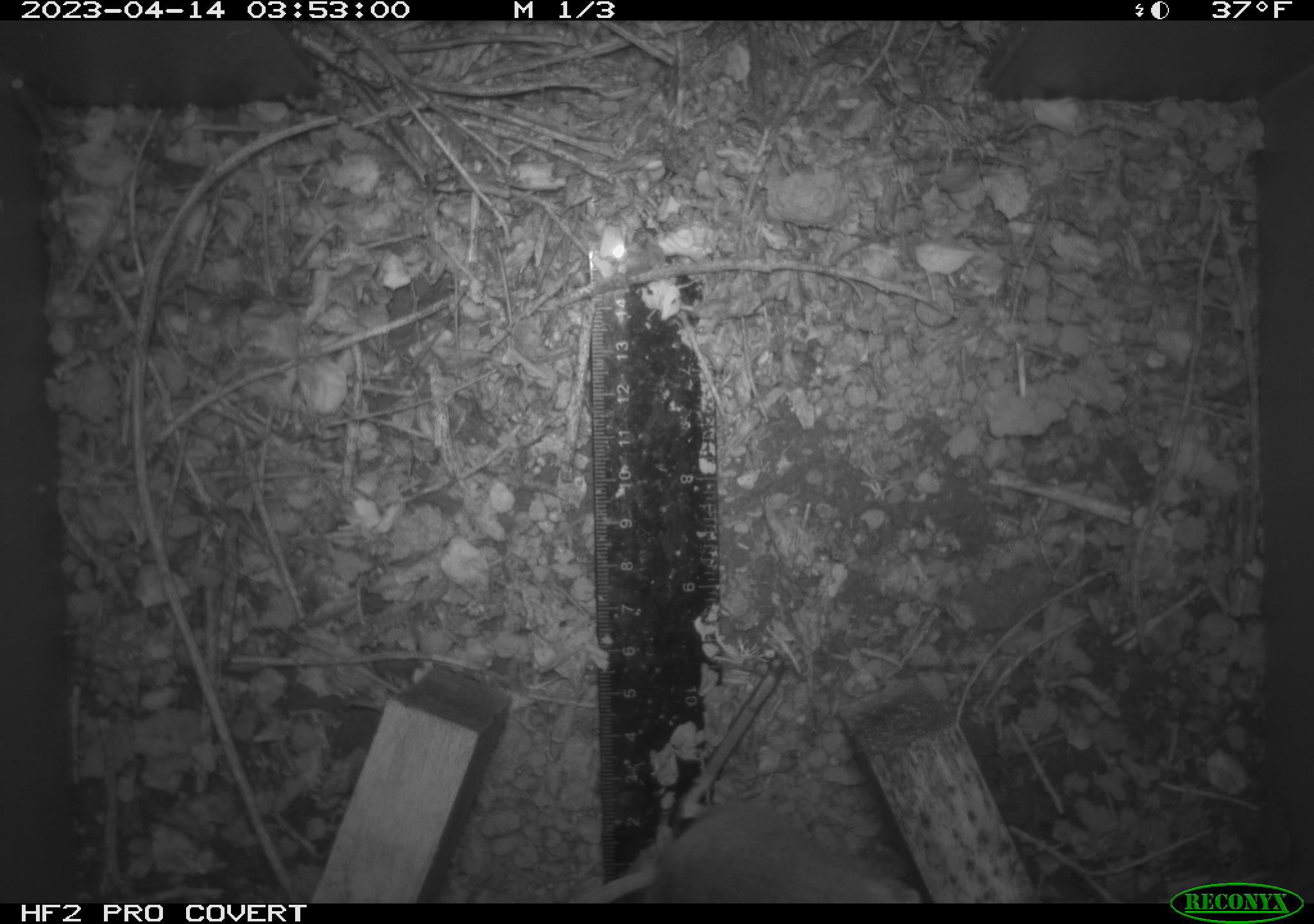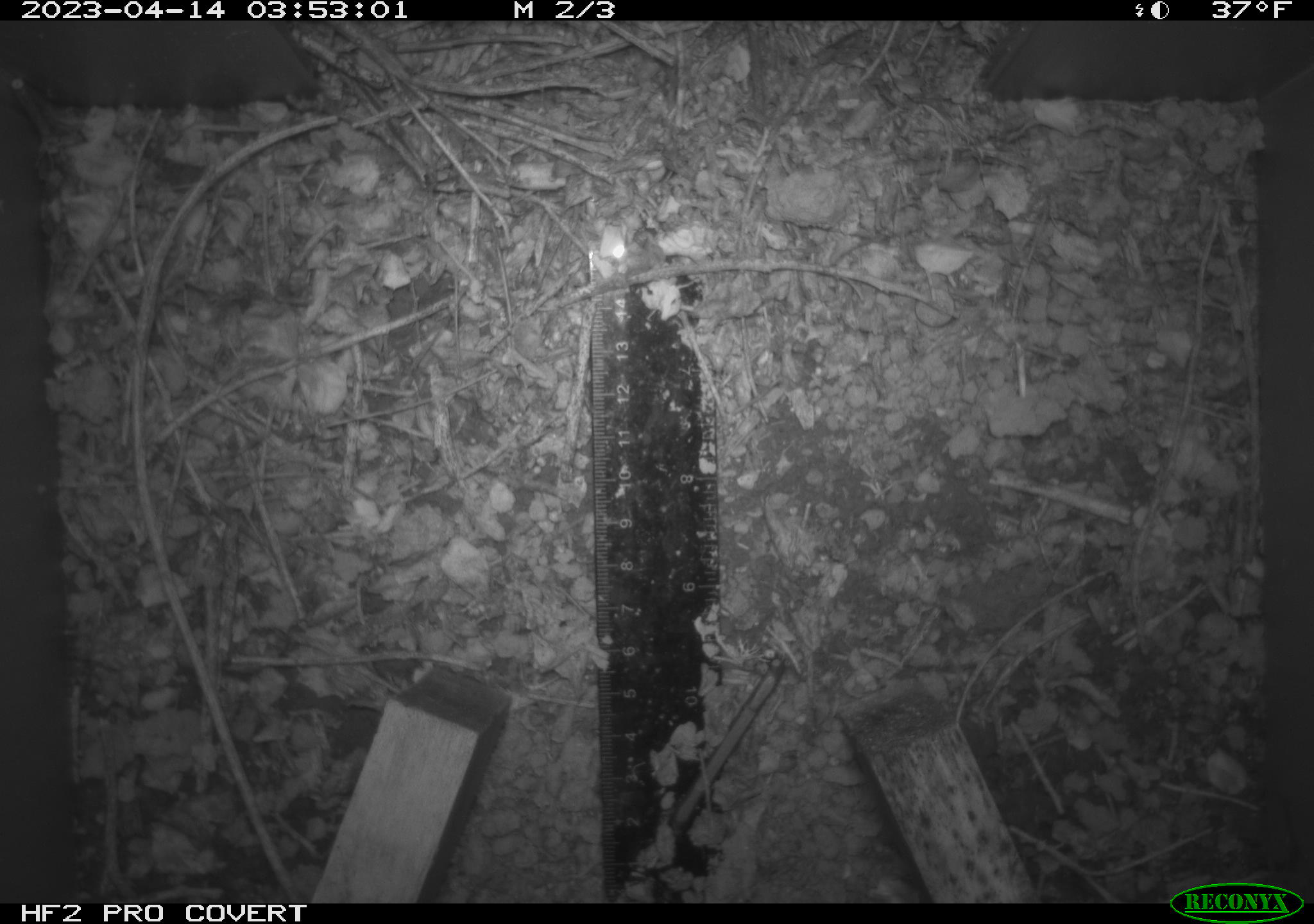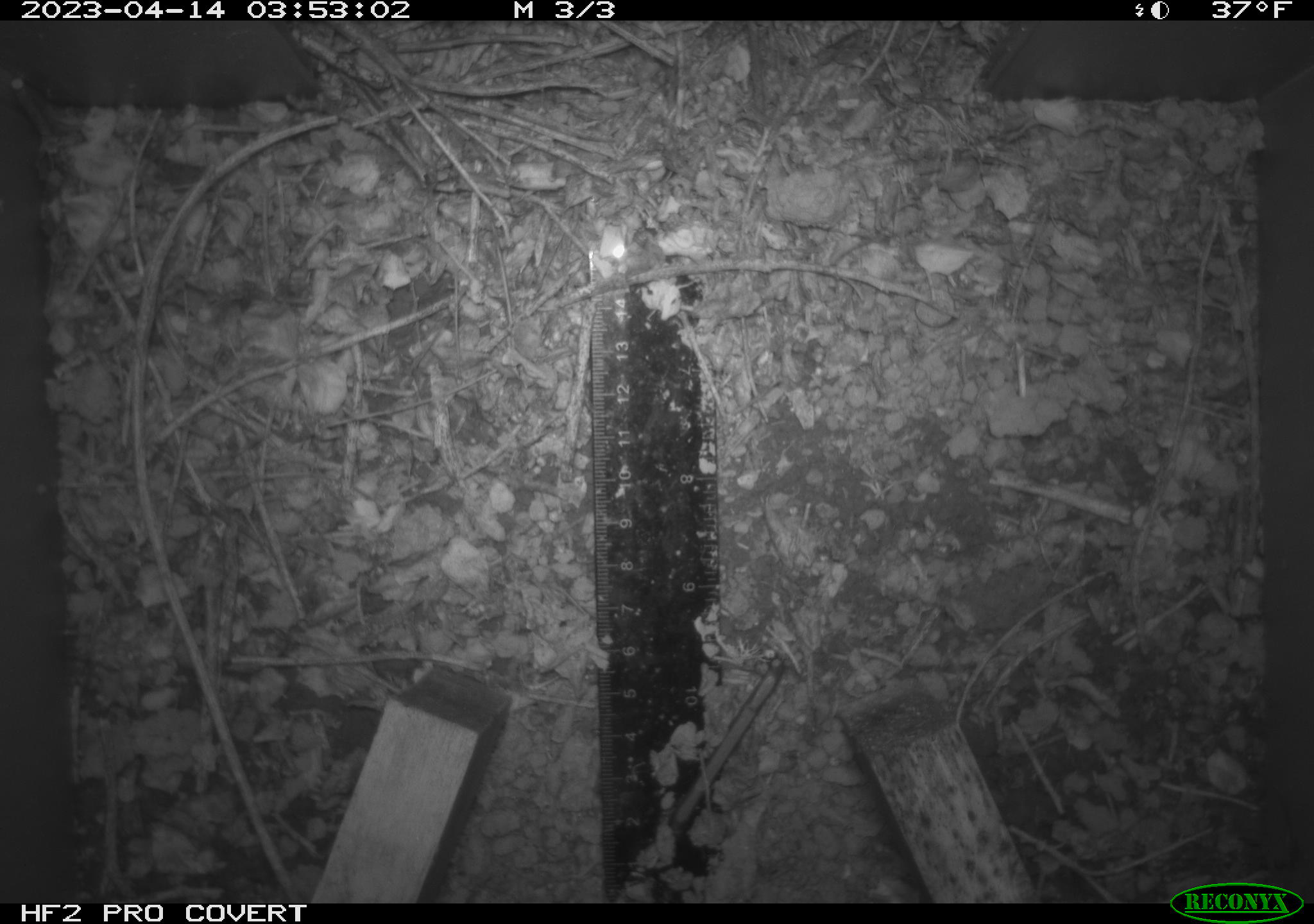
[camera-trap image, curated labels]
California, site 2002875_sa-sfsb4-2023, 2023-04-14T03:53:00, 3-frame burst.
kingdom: Animalia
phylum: Chordata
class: Mammalia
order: Rodentia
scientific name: Rodentia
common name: mouse species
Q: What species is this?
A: Mouse species (Rodentia).